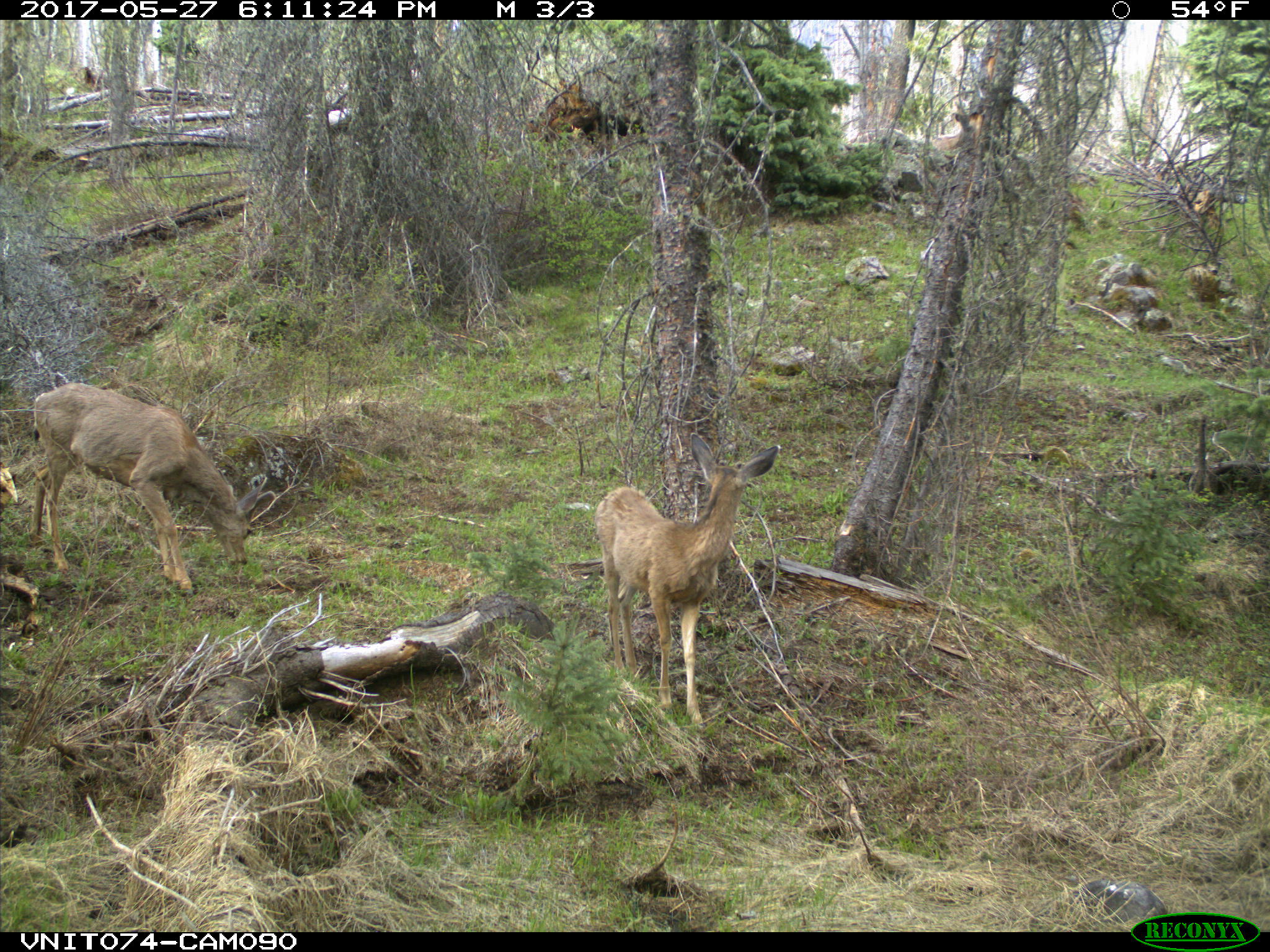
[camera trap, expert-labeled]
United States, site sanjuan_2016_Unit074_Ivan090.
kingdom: Animalia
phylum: Chordata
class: Mammalia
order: Artiodactyla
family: Cervidae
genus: Odocoileus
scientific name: Odocoileus hemionus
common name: mule deer